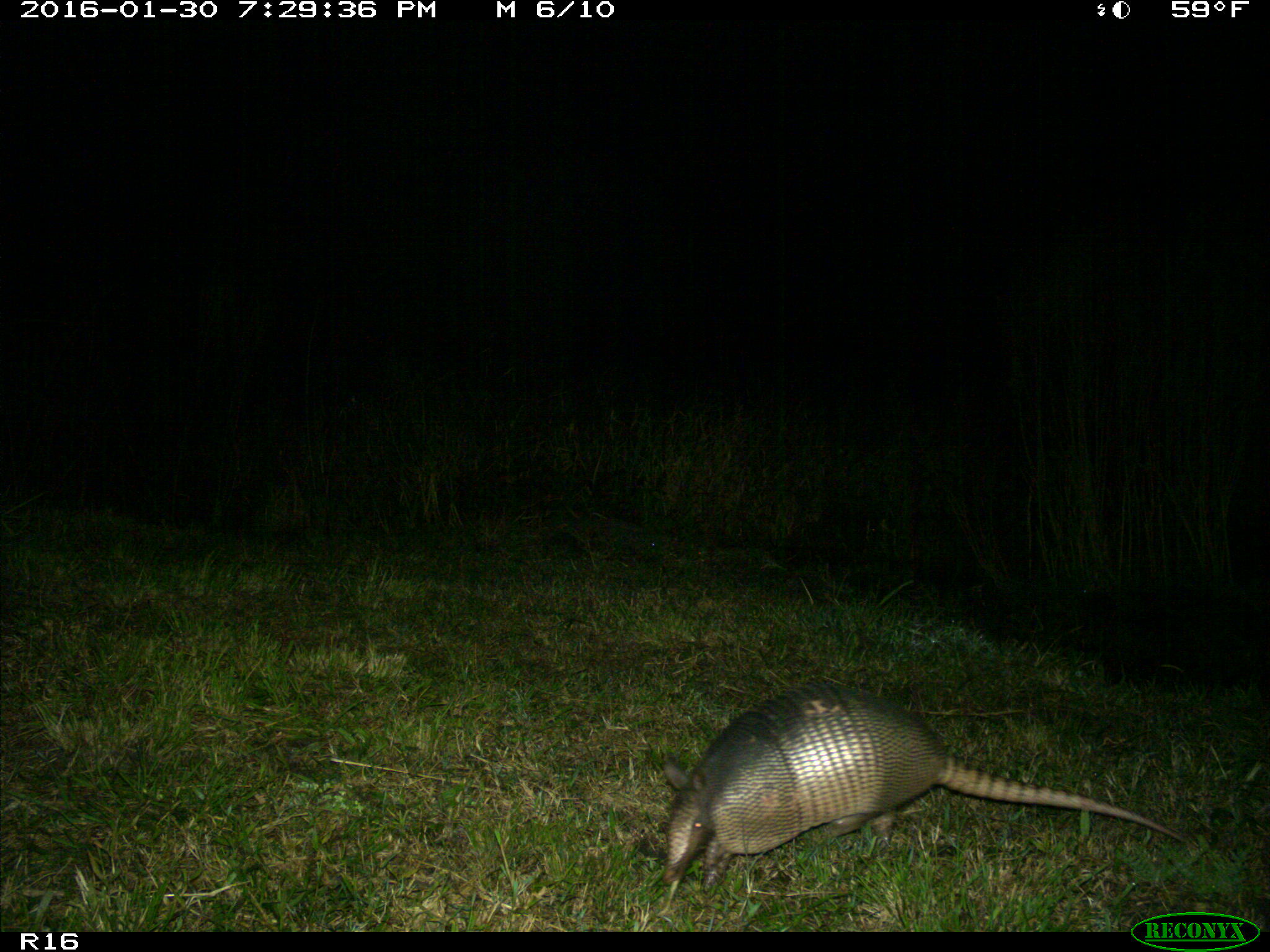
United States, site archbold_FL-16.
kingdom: Animalia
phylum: Chordata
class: Mammalia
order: Cingulata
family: Dasypodidae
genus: Dasypus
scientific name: Dasypus novemcinctus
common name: nine-banded armadillo